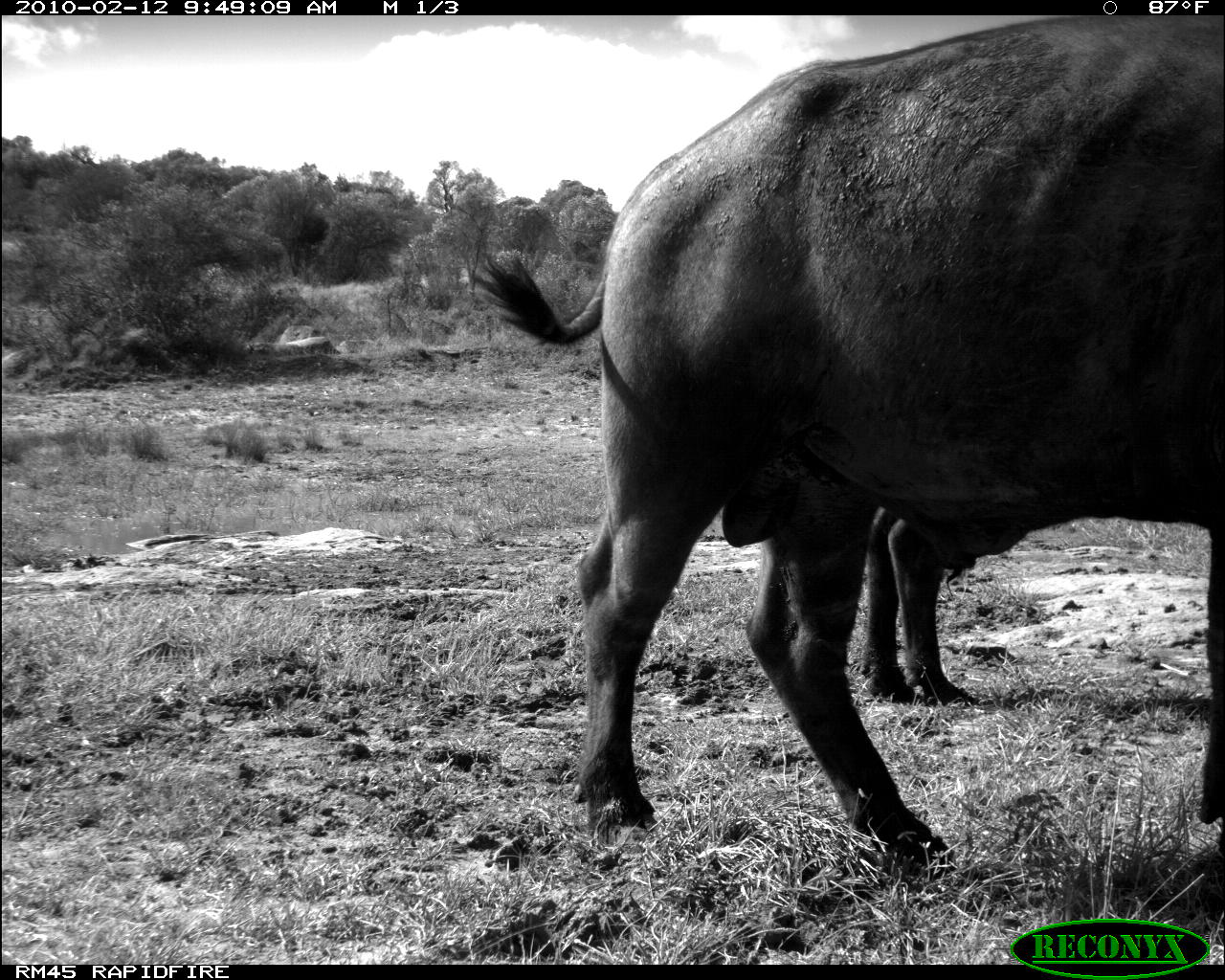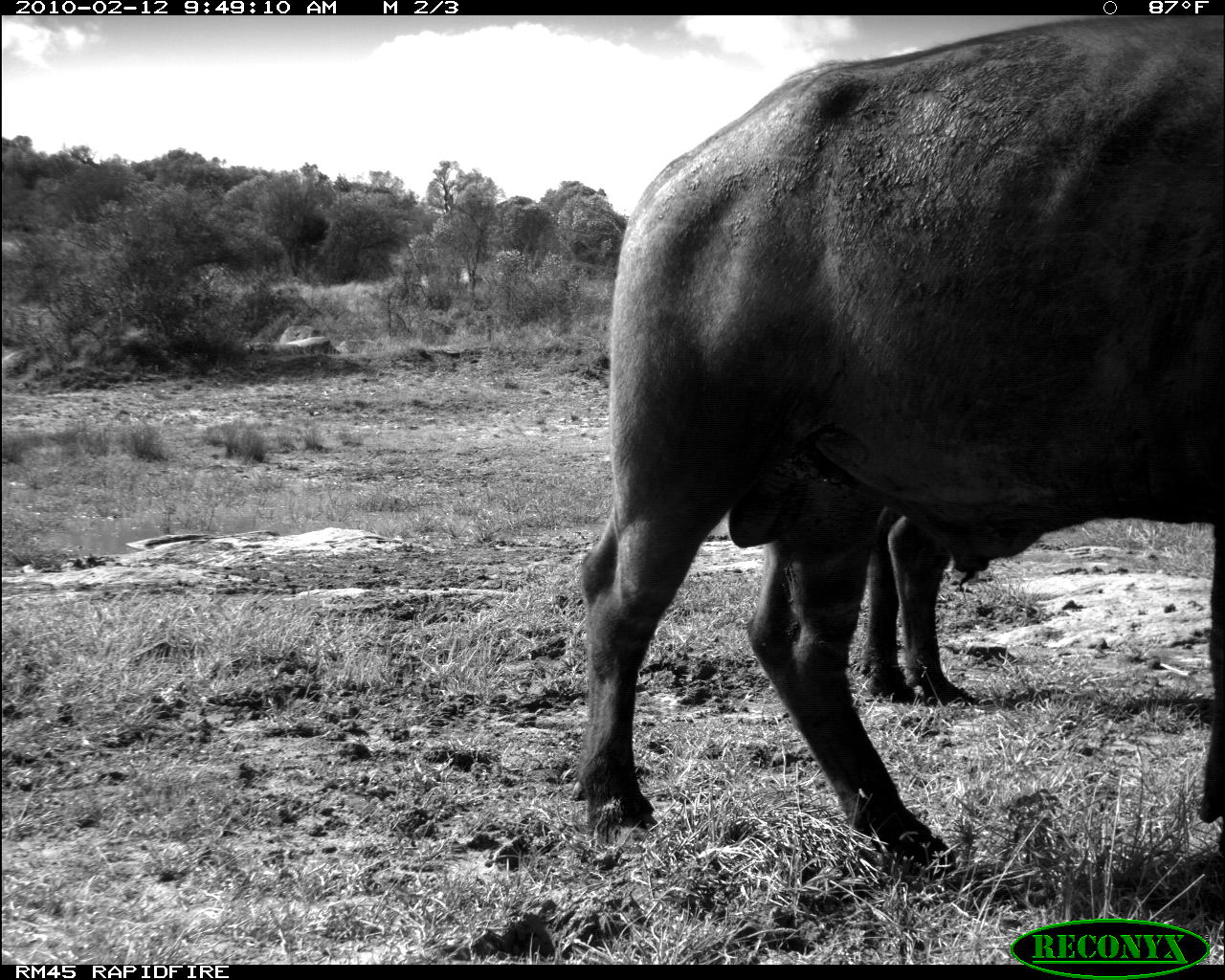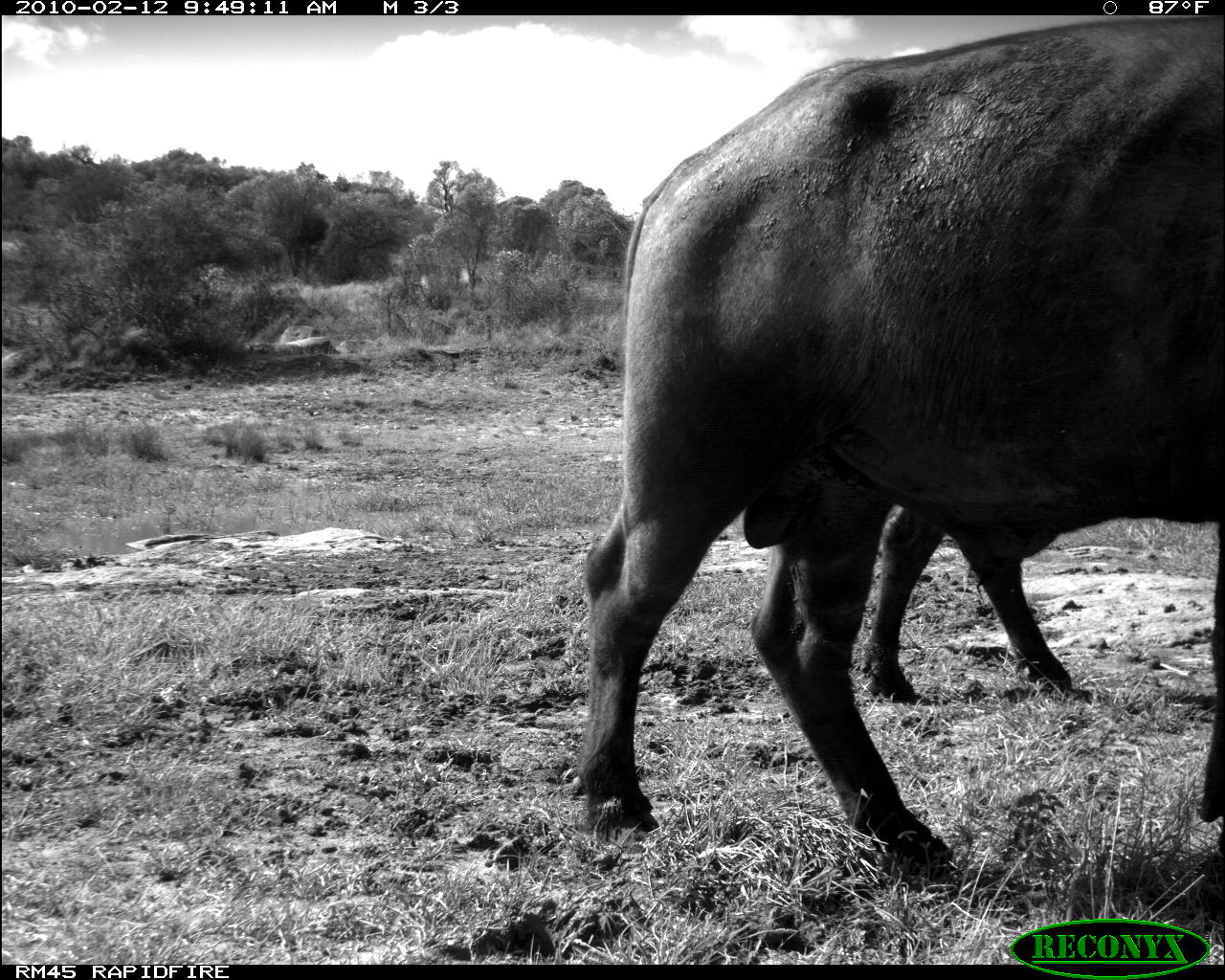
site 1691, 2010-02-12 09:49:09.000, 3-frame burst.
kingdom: Animalia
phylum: Chordata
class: Mammalia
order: Artiodactyla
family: Bovidae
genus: Syncerus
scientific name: Syncerus caffer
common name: african buffalo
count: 2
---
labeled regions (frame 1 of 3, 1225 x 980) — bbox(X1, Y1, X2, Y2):
syncerus caffer: bbox(468, 18, 1225, 872); bbox(867, 486, 1100, 708)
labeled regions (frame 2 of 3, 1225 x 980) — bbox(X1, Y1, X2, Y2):
syncerus caffer: bbox(569, 16, 1225, 880); bbox(867, 511, 1112, 695)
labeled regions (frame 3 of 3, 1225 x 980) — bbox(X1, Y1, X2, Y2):
syncerus caffer: bbox(567, 14, 1225, 886); bbox(865, 494, 1194, 696)